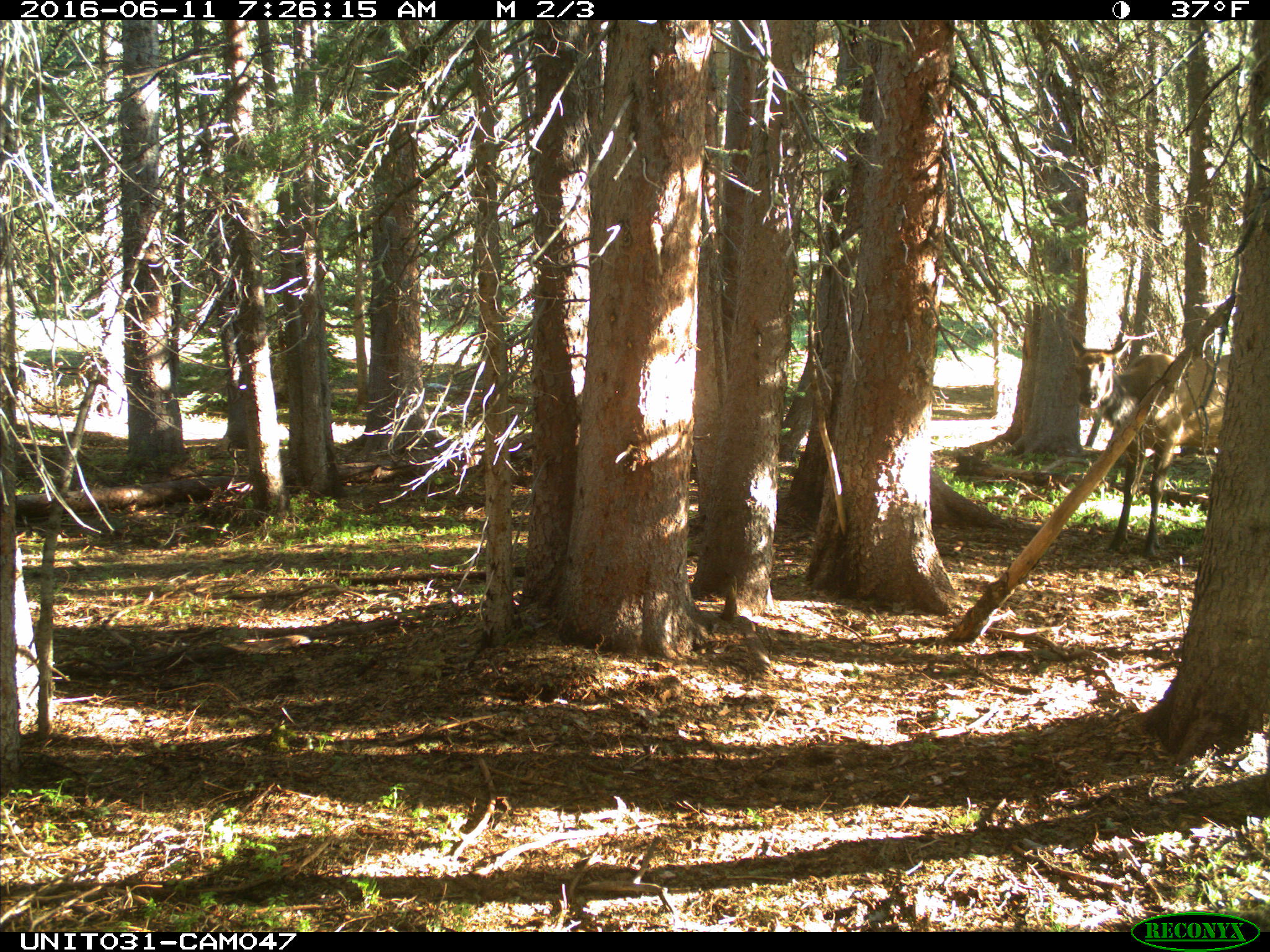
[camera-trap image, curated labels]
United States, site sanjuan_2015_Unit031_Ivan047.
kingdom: Animalia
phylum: Chordata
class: Mammalia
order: Artiodactyla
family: Cervidae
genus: Cervus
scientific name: Cervus elaphus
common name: red deer